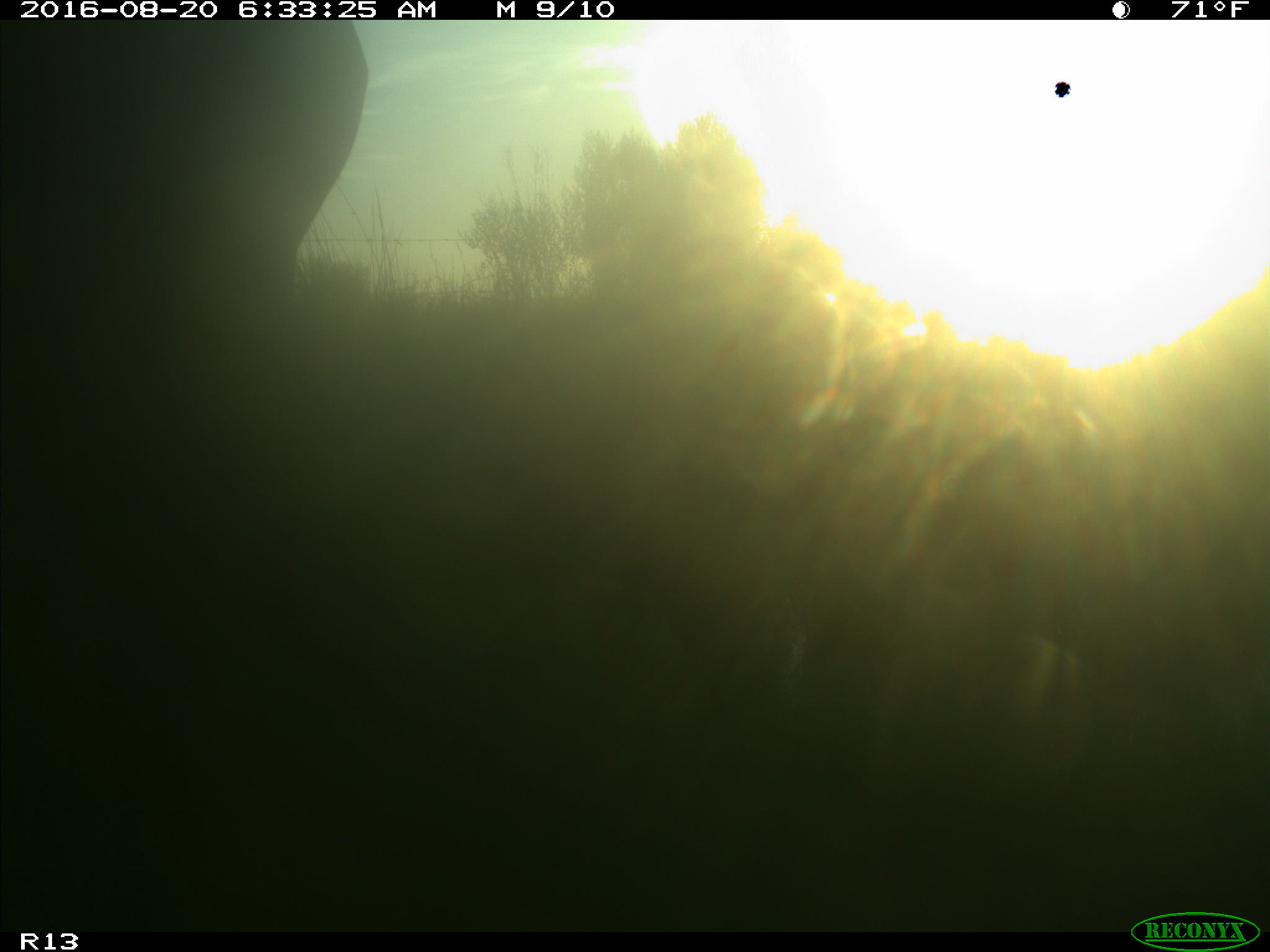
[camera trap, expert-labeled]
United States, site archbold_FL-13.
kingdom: Animalia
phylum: Chordata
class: Mammalia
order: Artiodactyla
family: Bovidae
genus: Bos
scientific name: Bos taurus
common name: domestic cow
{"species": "Bos taurus (domestic cow)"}